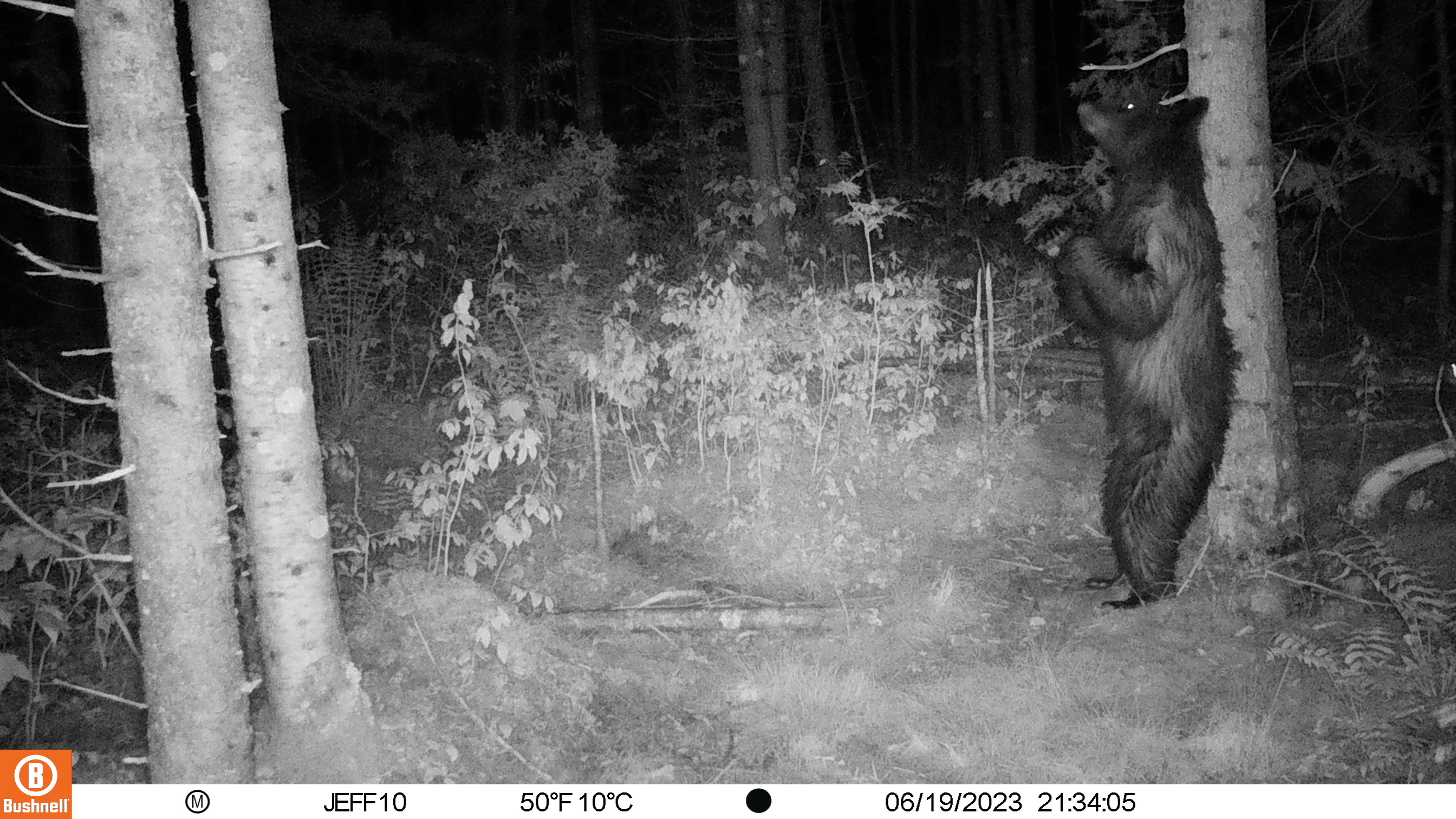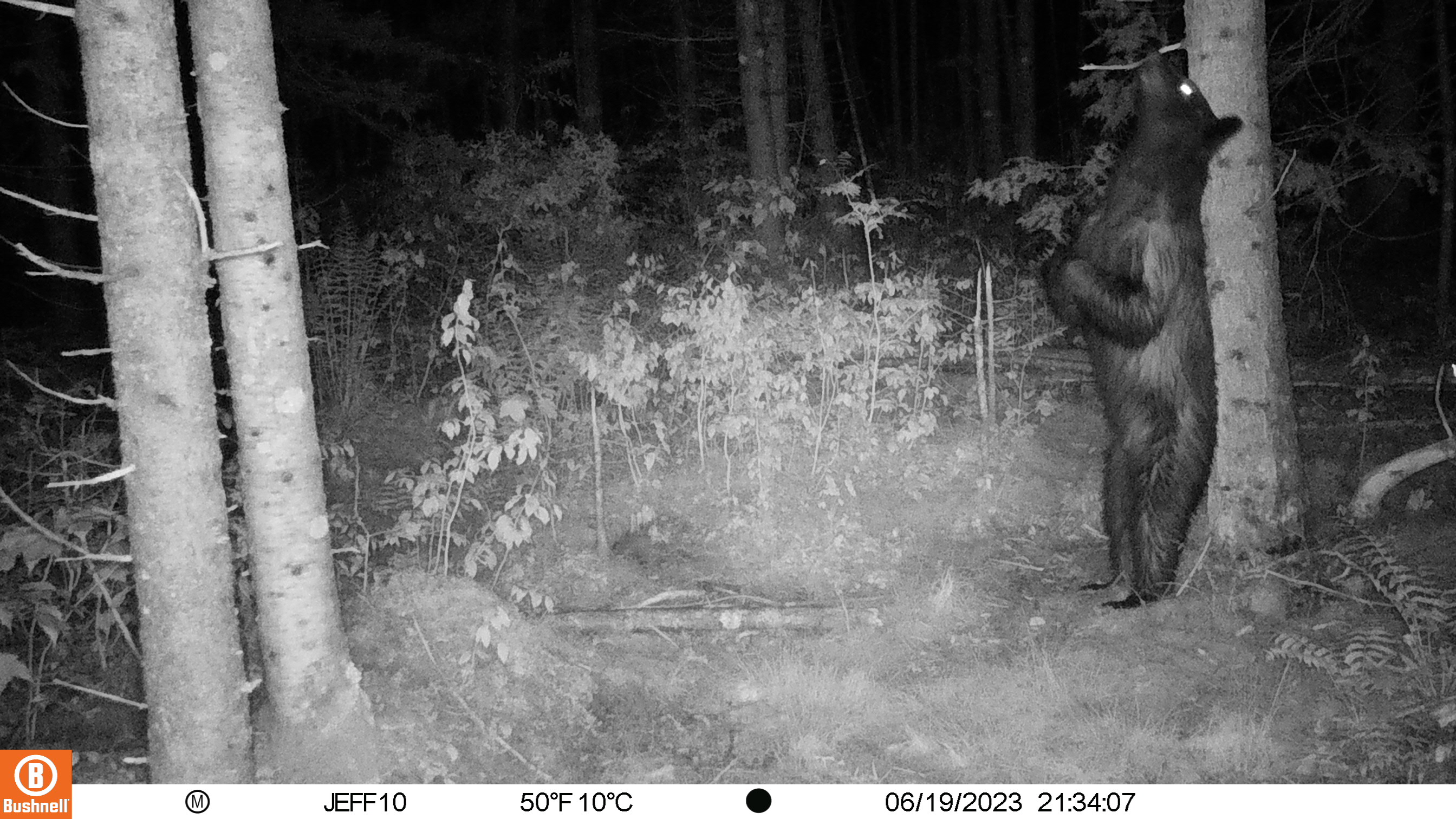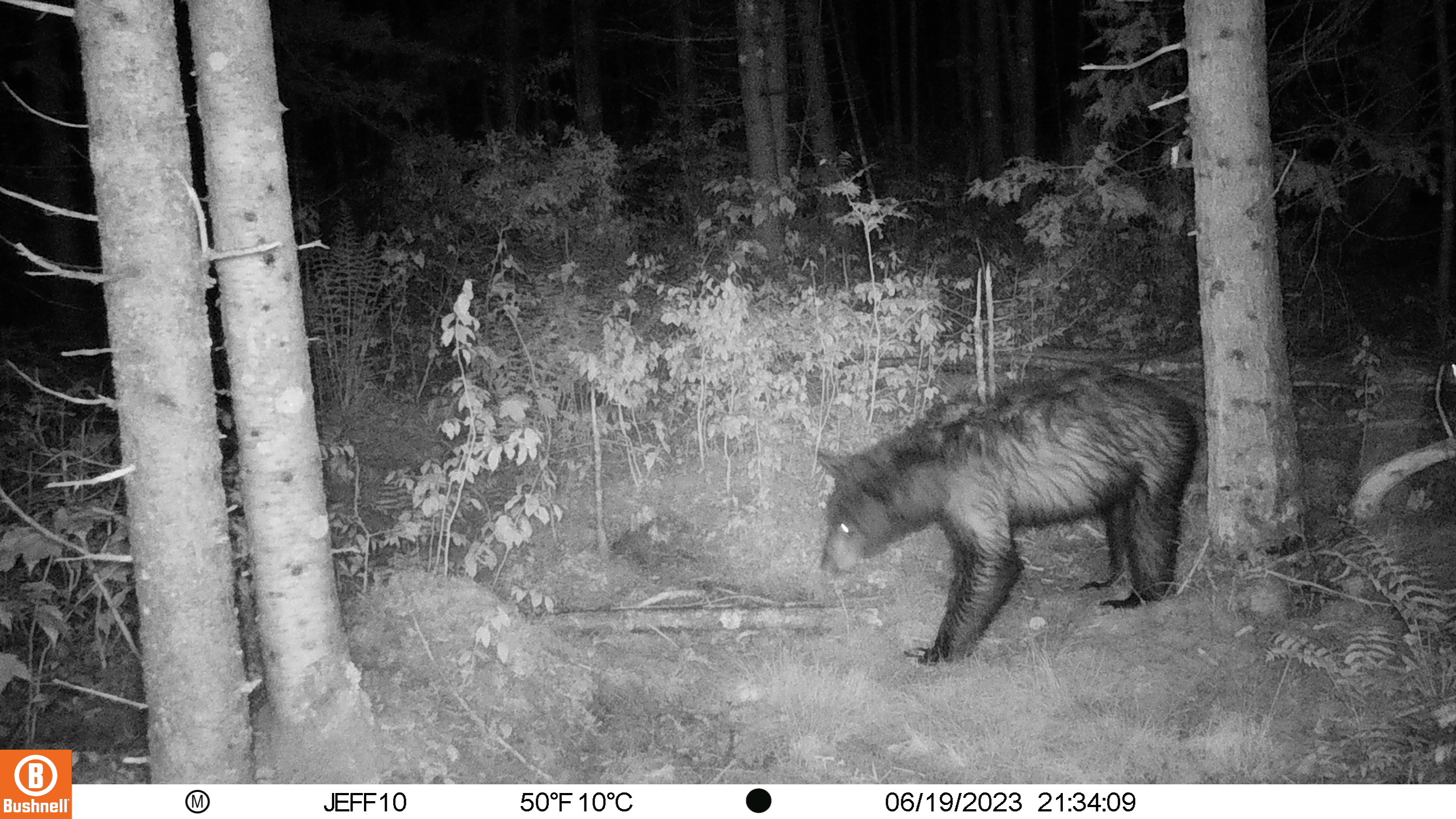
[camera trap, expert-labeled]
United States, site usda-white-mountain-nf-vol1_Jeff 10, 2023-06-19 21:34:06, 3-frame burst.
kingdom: Animalia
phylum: Chordata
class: Mammalia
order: Carnivora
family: Ursidae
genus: Ursus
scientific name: Ursus americanus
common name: black bear